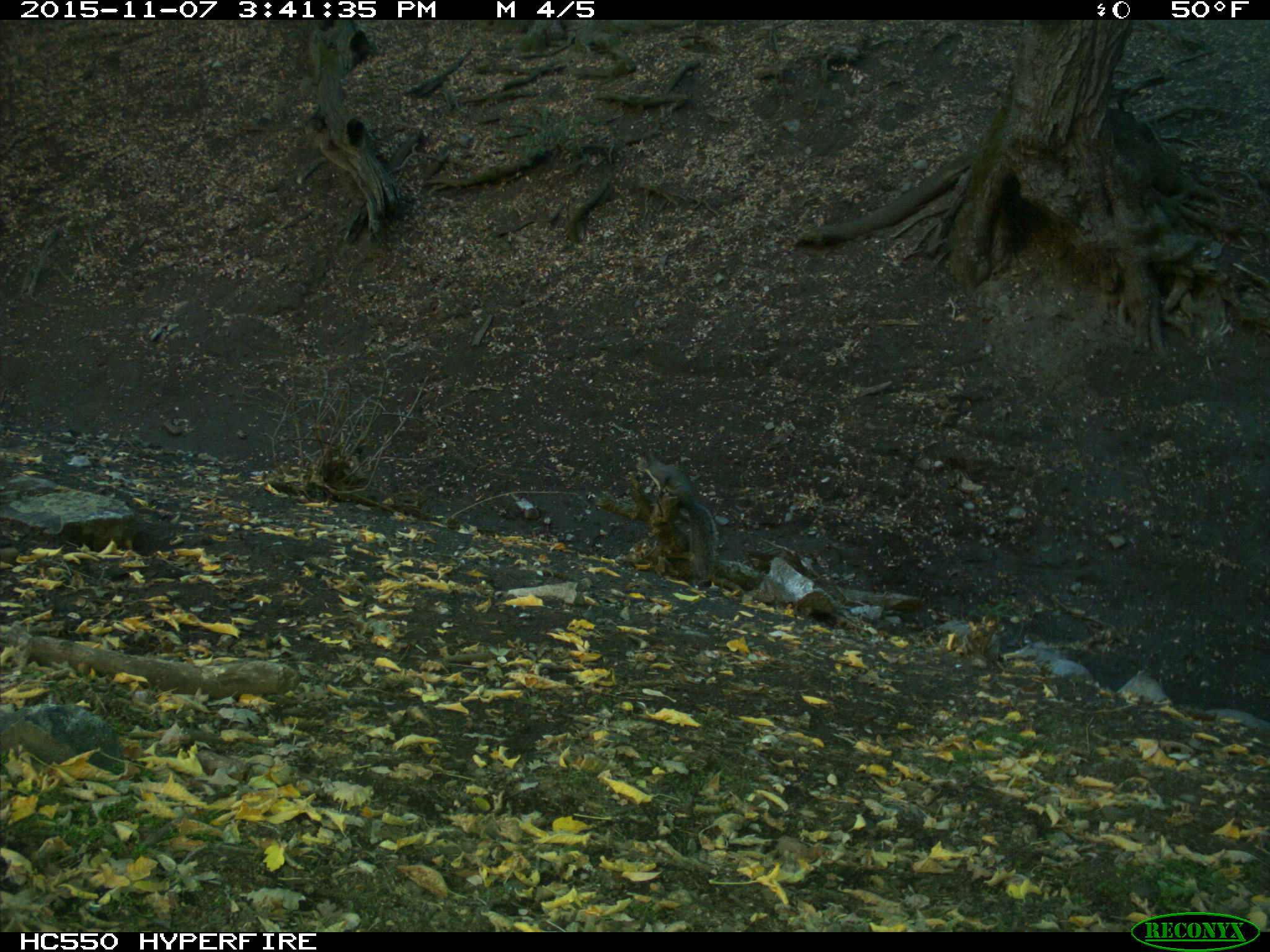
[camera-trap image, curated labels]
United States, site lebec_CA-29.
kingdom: Animalia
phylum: Chordata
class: Mammalia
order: Rodentia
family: Sciuridae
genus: Sciurus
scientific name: Sciurus carolinensis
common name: eastern gray squirrel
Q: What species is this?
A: Sciurus carolinensis (eastern gray squirrel).